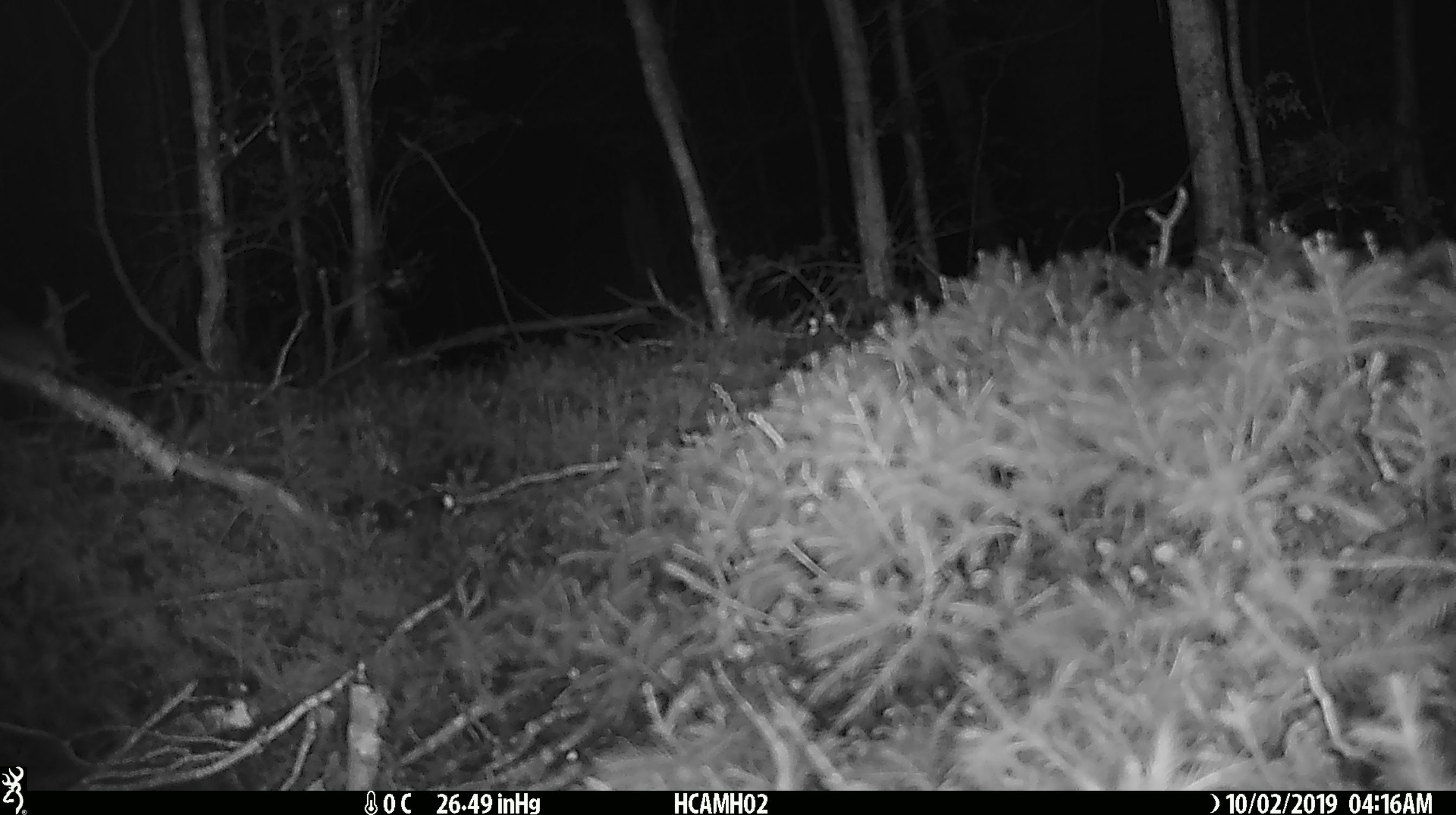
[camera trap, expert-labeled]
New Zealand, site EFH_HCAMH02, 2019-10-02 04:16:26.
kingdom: Animalia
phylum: Chordata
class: Mammalia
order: Rodentia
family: Muridae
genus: Mus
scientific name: Mus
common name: mouse